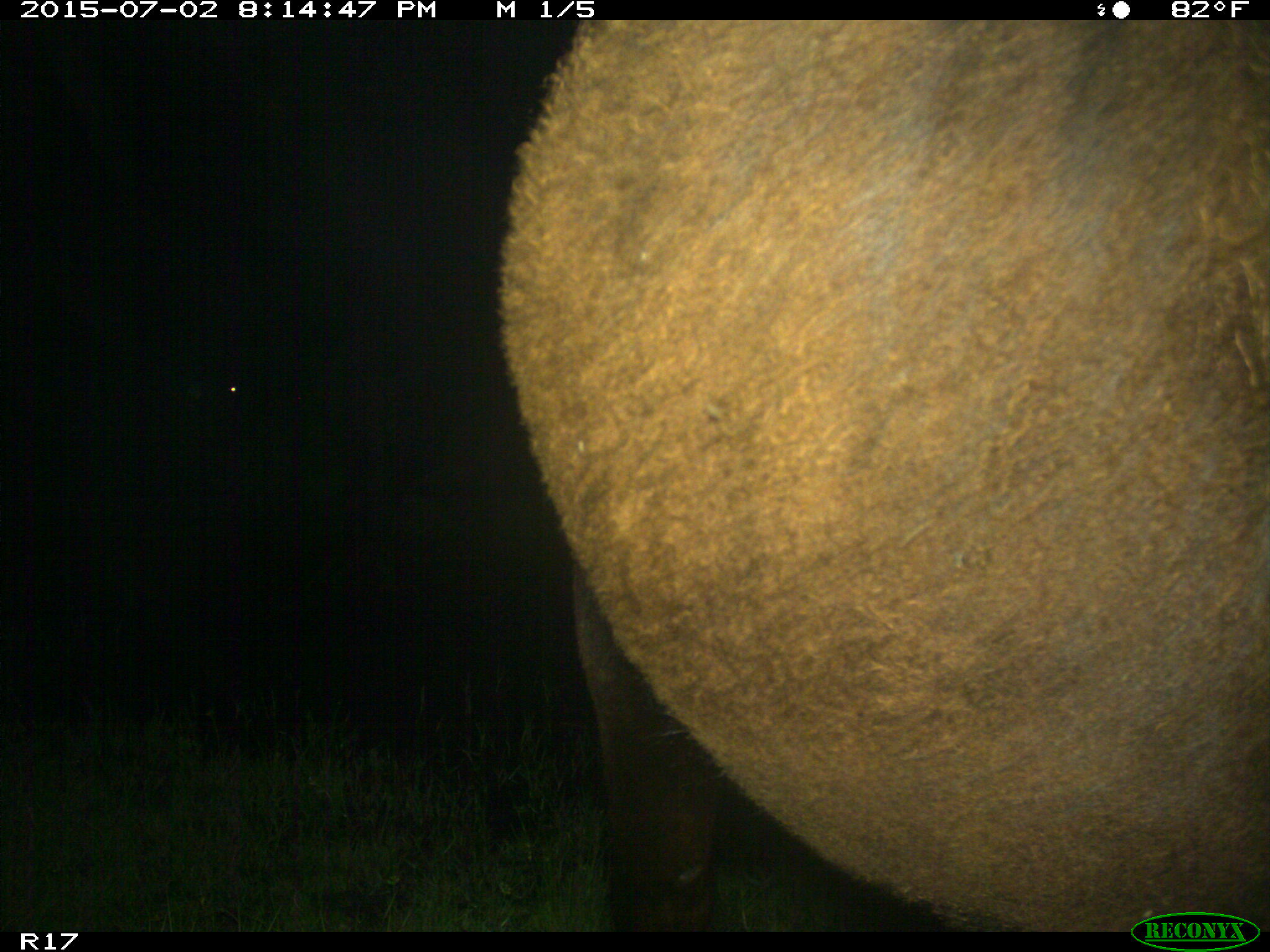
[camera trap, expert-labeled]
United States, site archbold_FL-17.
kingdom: Animalia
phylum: Chordata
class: Mammalia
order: Artiodactyla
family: Bovidae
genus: Bos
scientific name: Bos taurus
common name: domestic cow